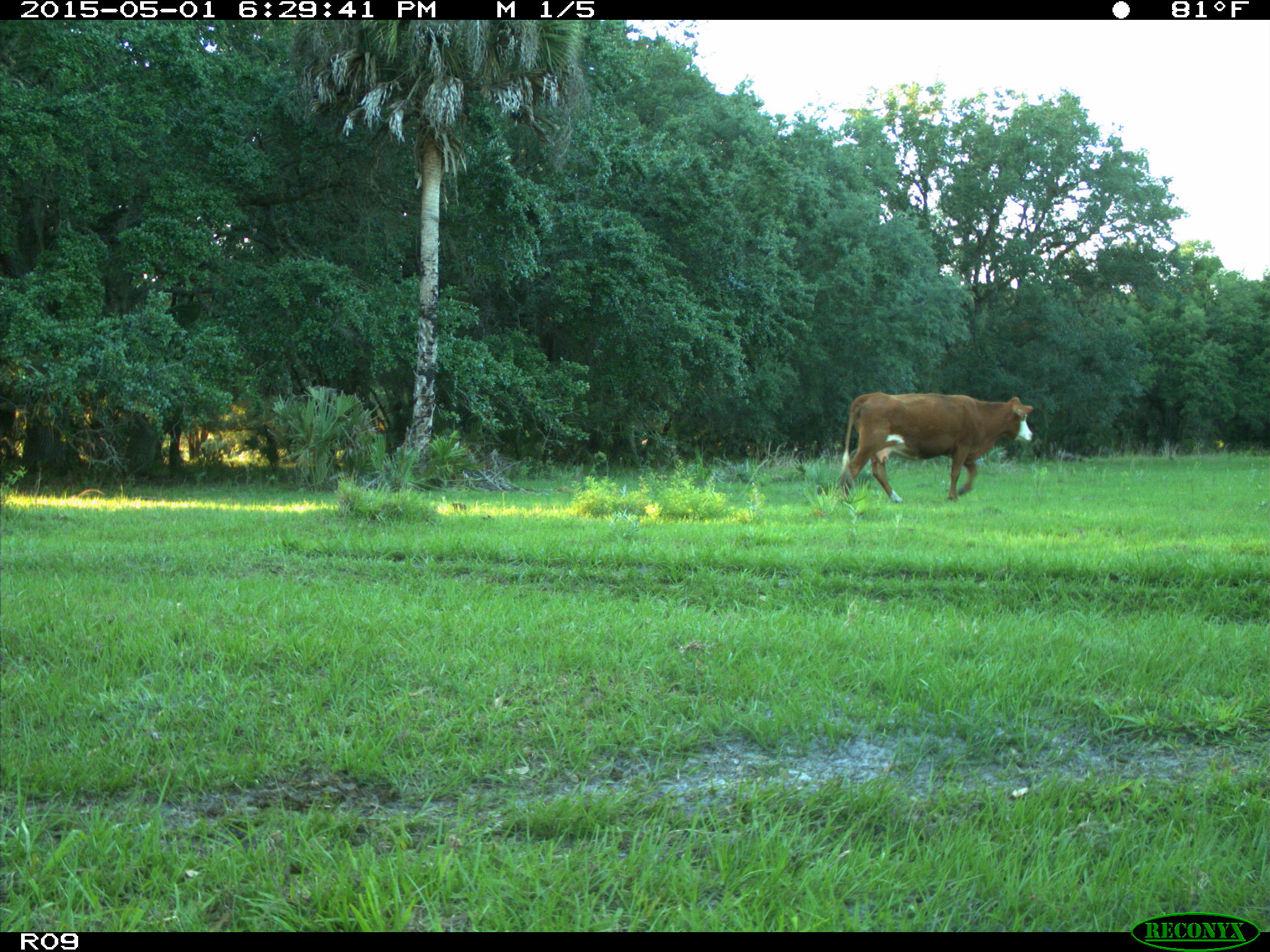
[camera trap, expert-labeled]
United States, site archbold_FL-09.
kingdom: Animalia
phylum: Chordata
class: Mammalia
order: Artiodactyla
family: Bovidae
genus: Bos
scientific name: Bos taurus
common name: domestic cow